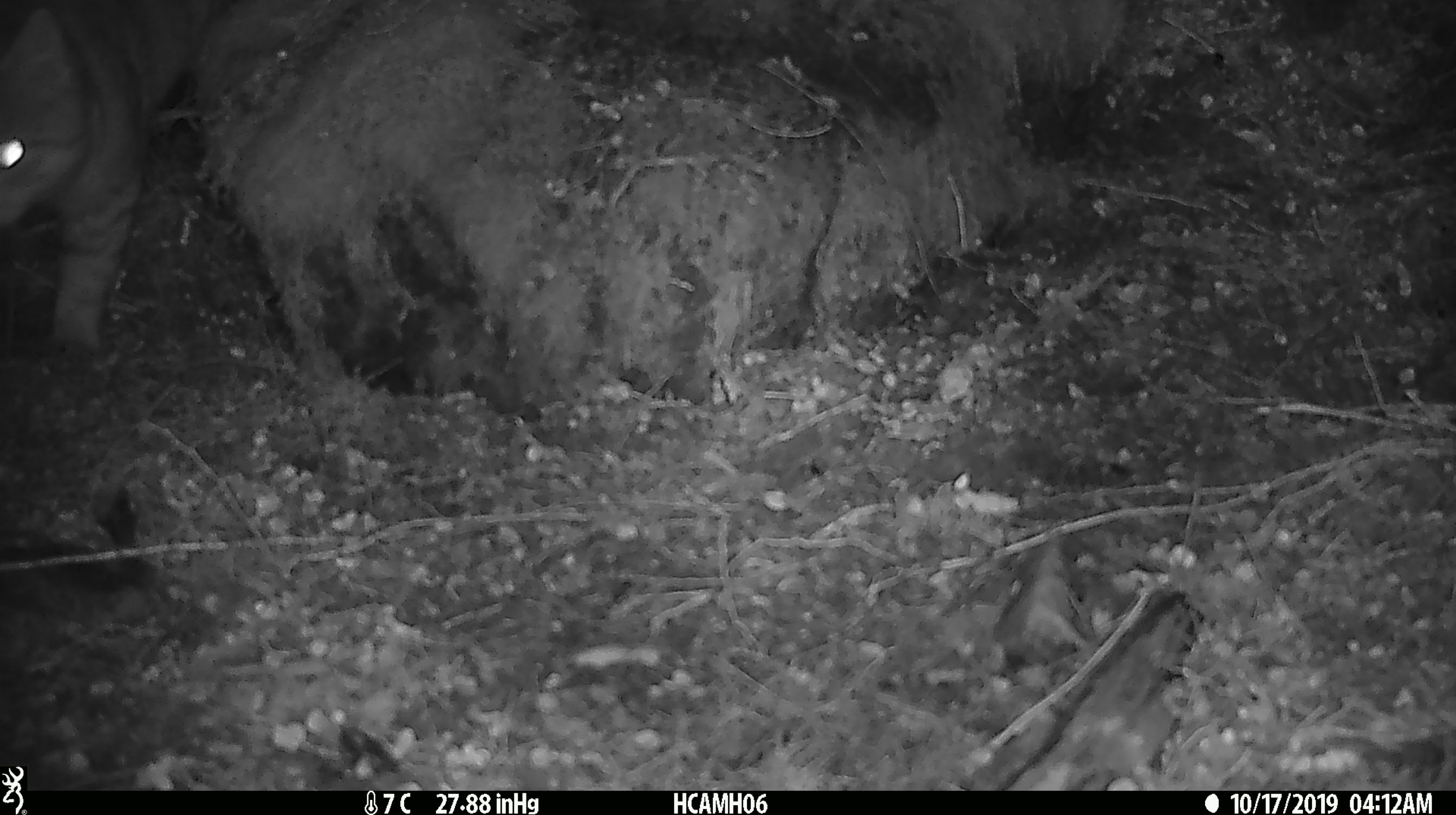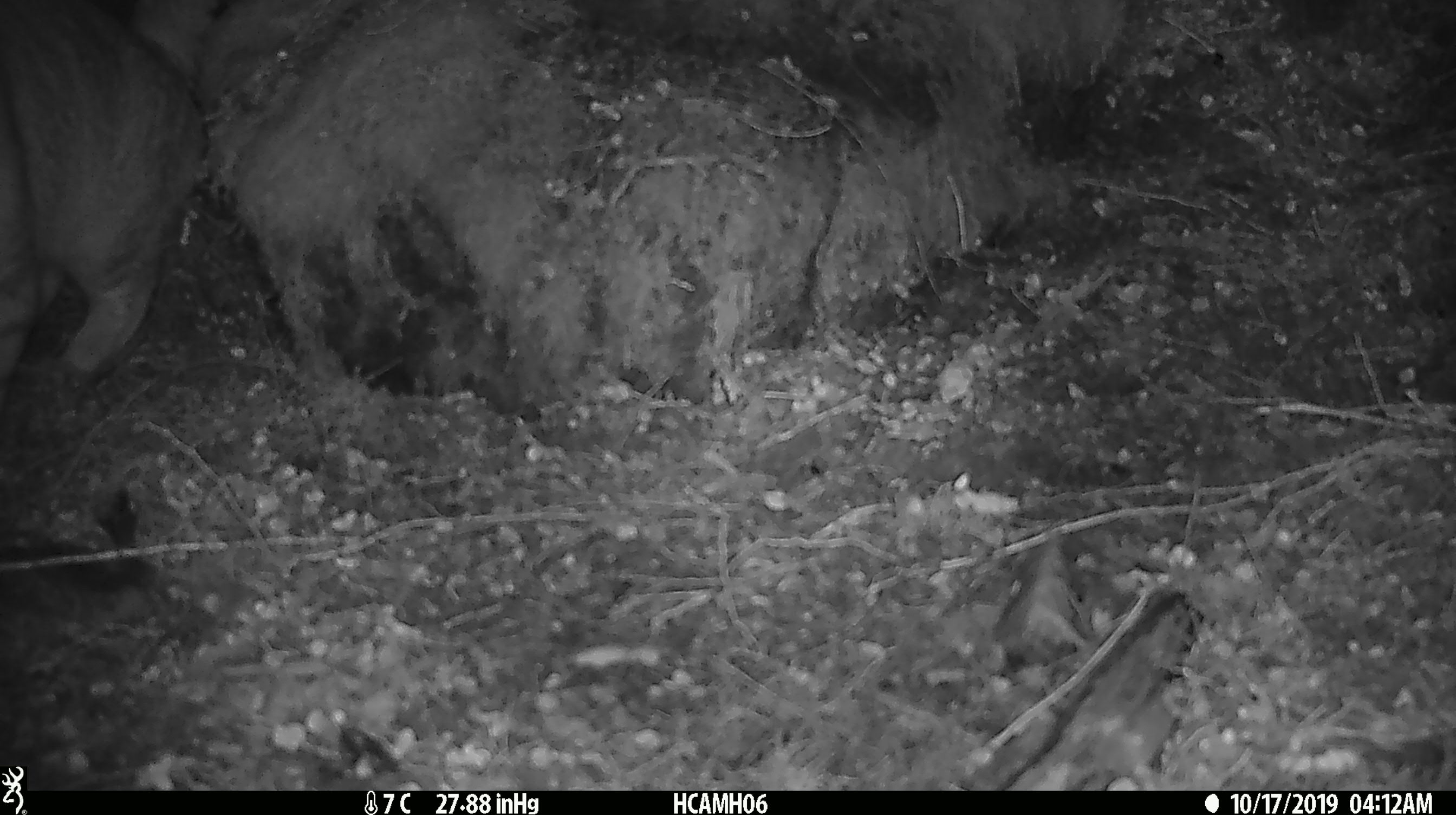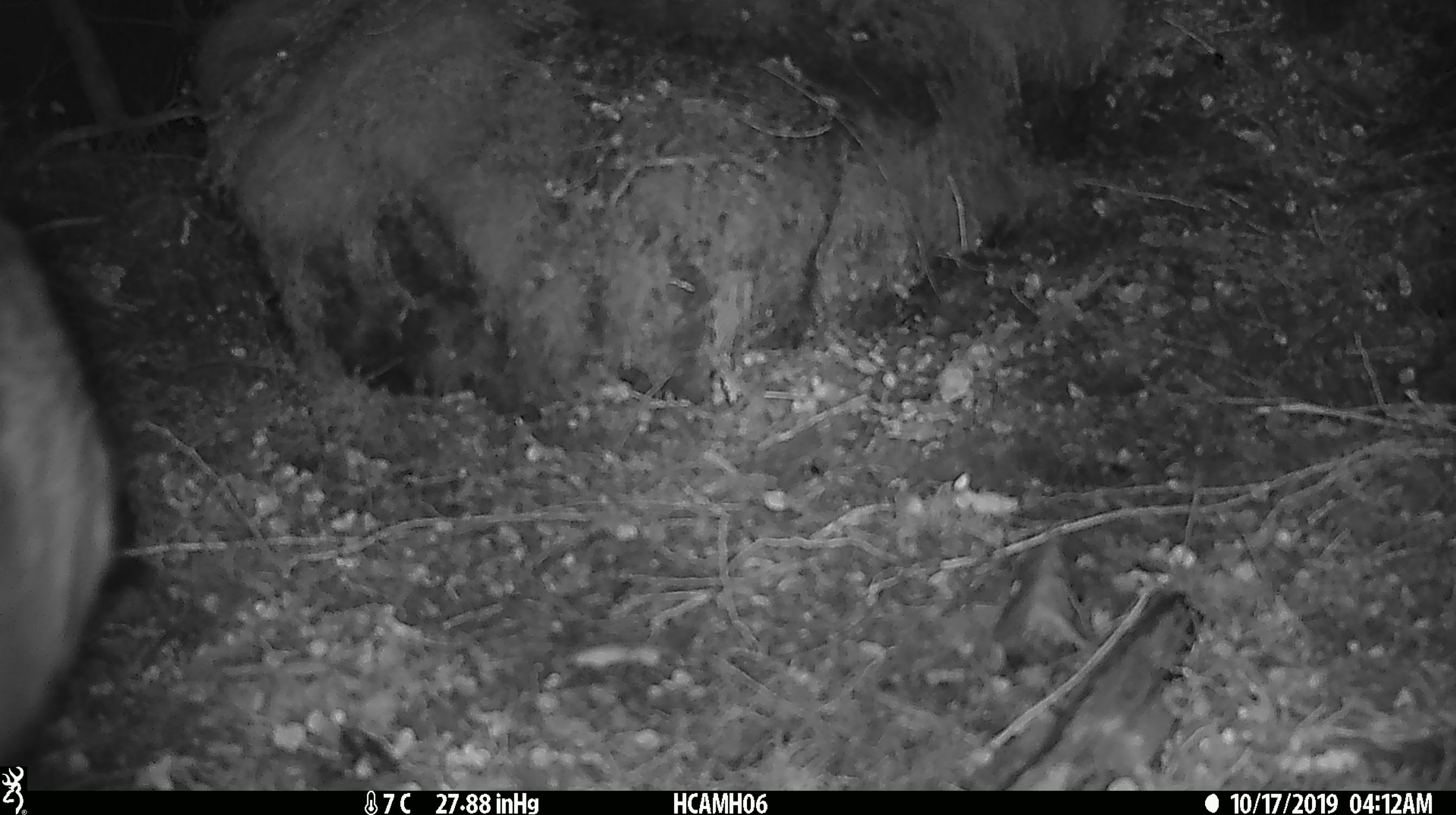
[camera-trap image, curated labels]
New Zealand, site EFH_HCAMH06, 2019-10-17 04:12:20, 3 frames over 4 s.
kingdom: Animalia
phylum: Chordata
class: Mammalia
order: Carnivora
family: Felidae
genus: Felis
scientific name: Felis catus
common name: domestic cat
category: cat